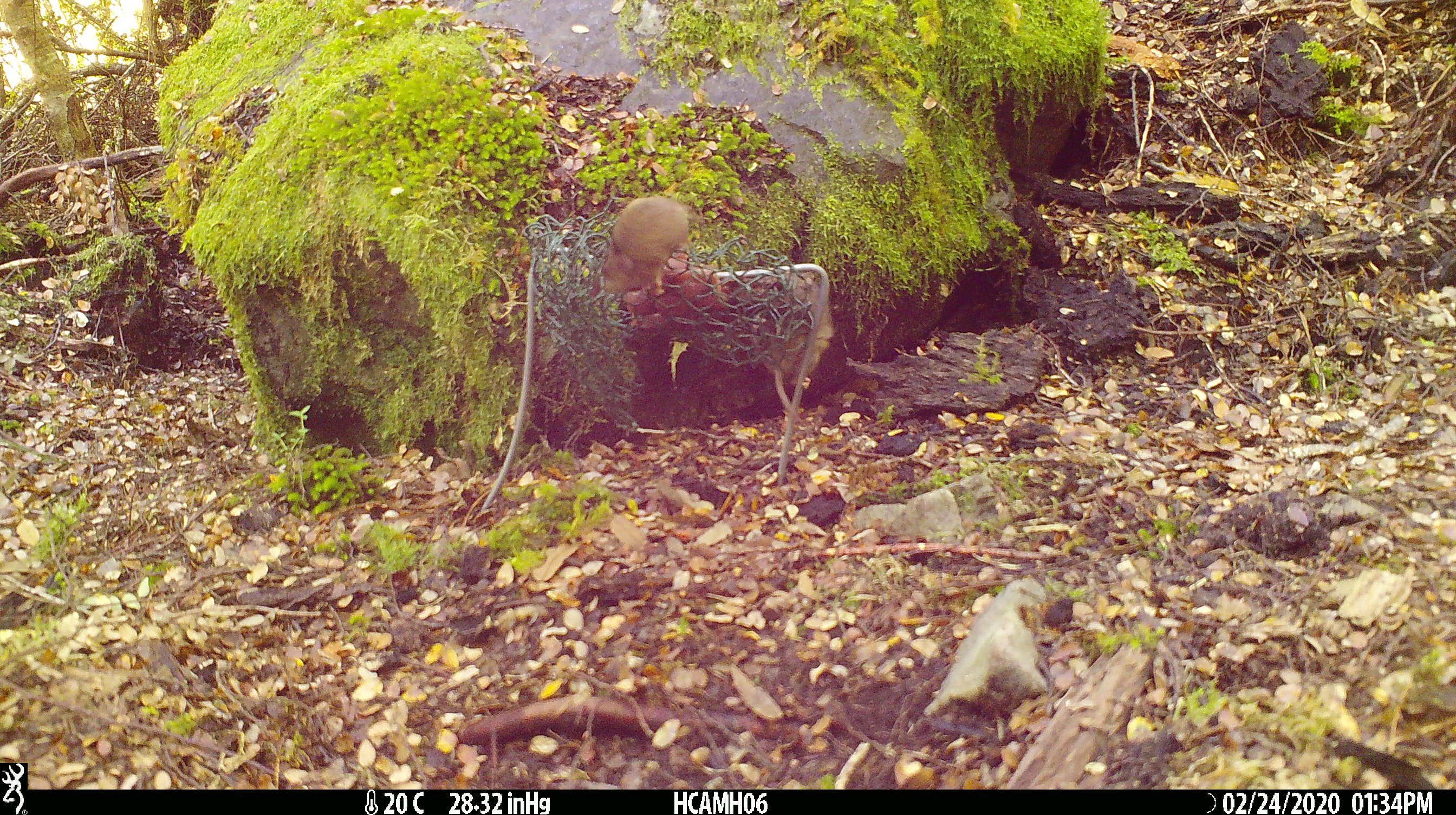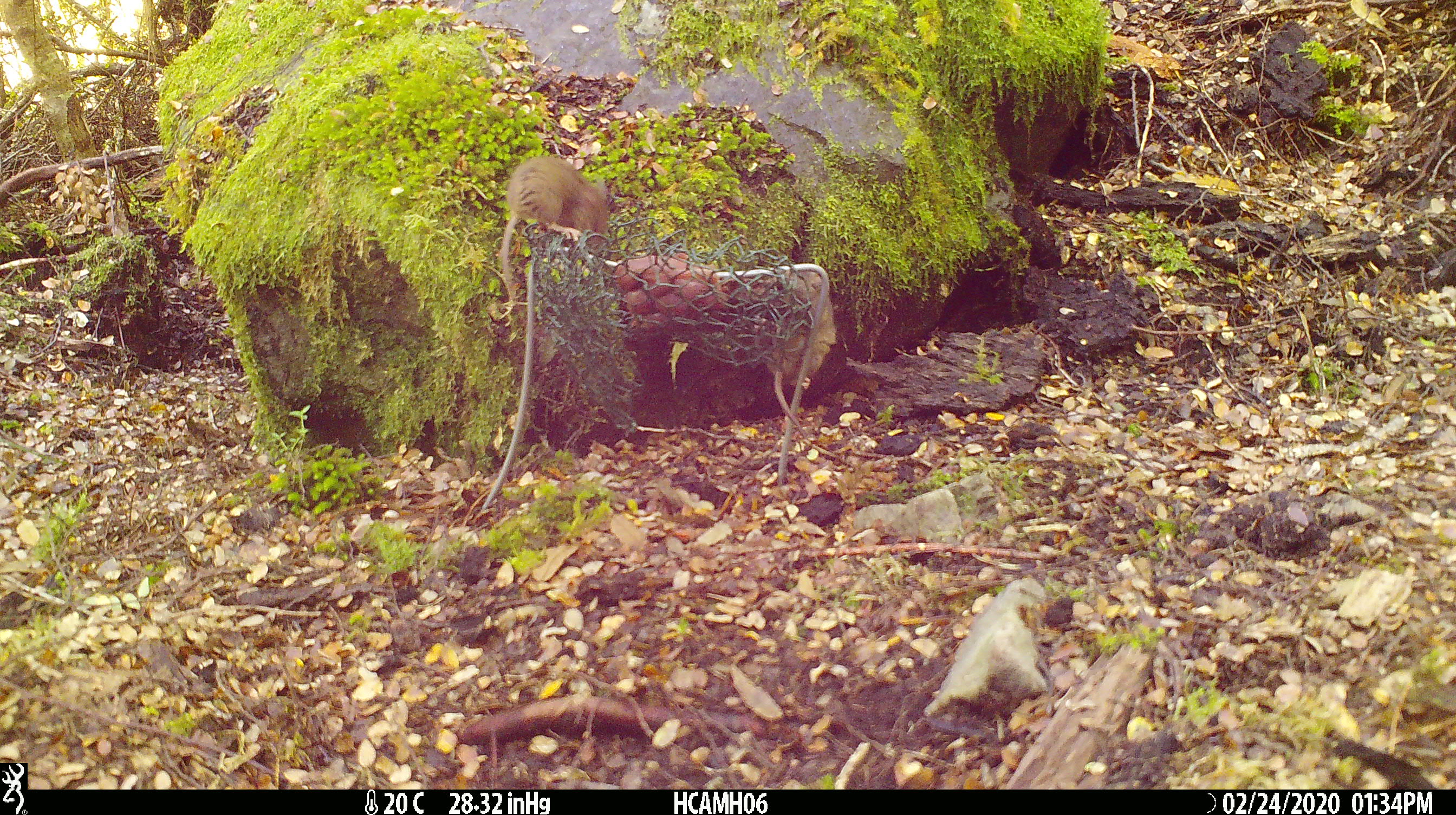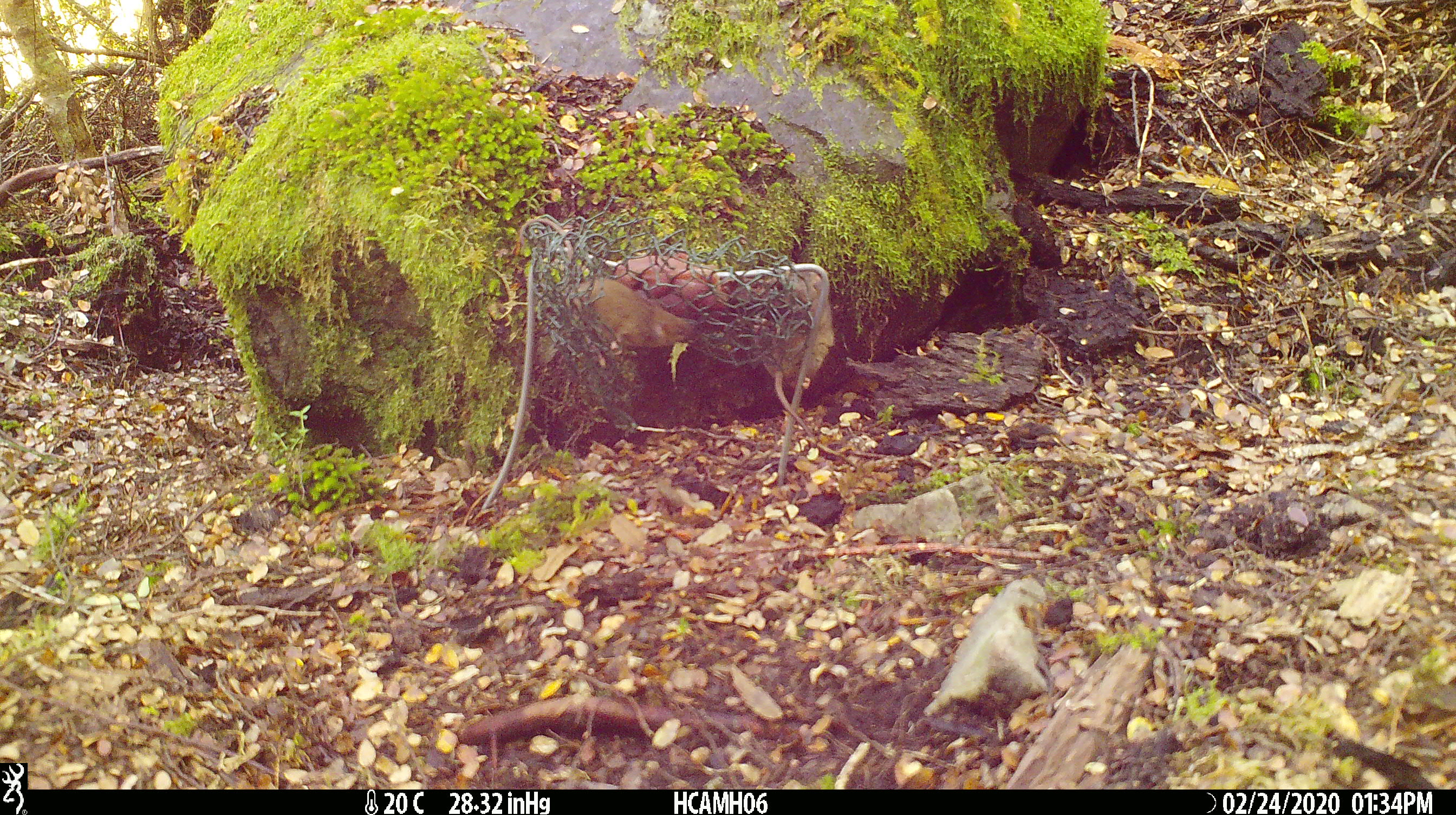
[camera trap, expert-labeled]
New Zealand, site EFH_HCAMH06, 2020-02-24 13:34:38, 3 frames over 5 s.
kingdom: Animalia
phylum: Chordata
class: Mammalia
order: Rodentia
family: Muridae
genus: Mus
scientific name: Mus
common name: mouse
Mouse (Mus).